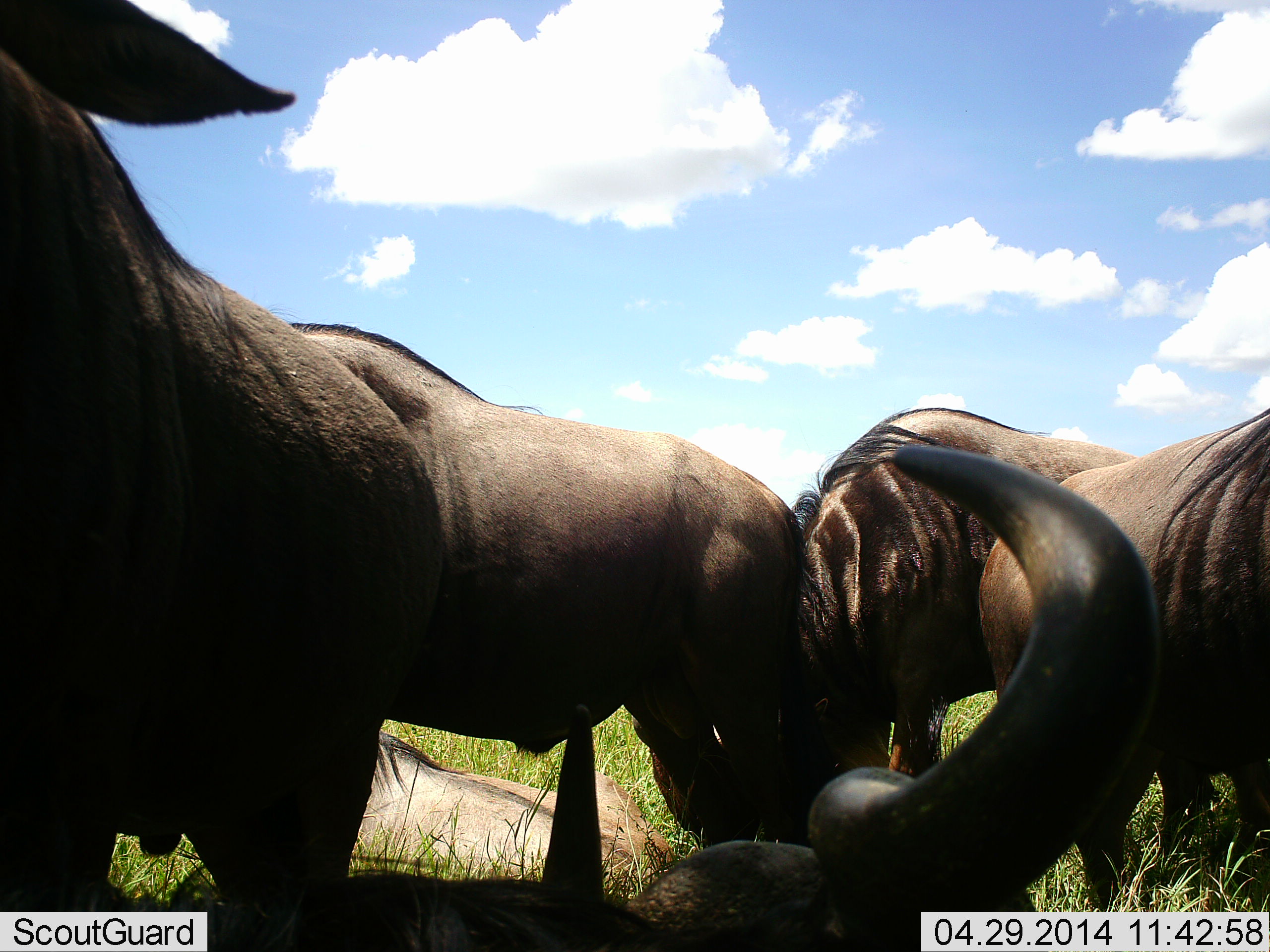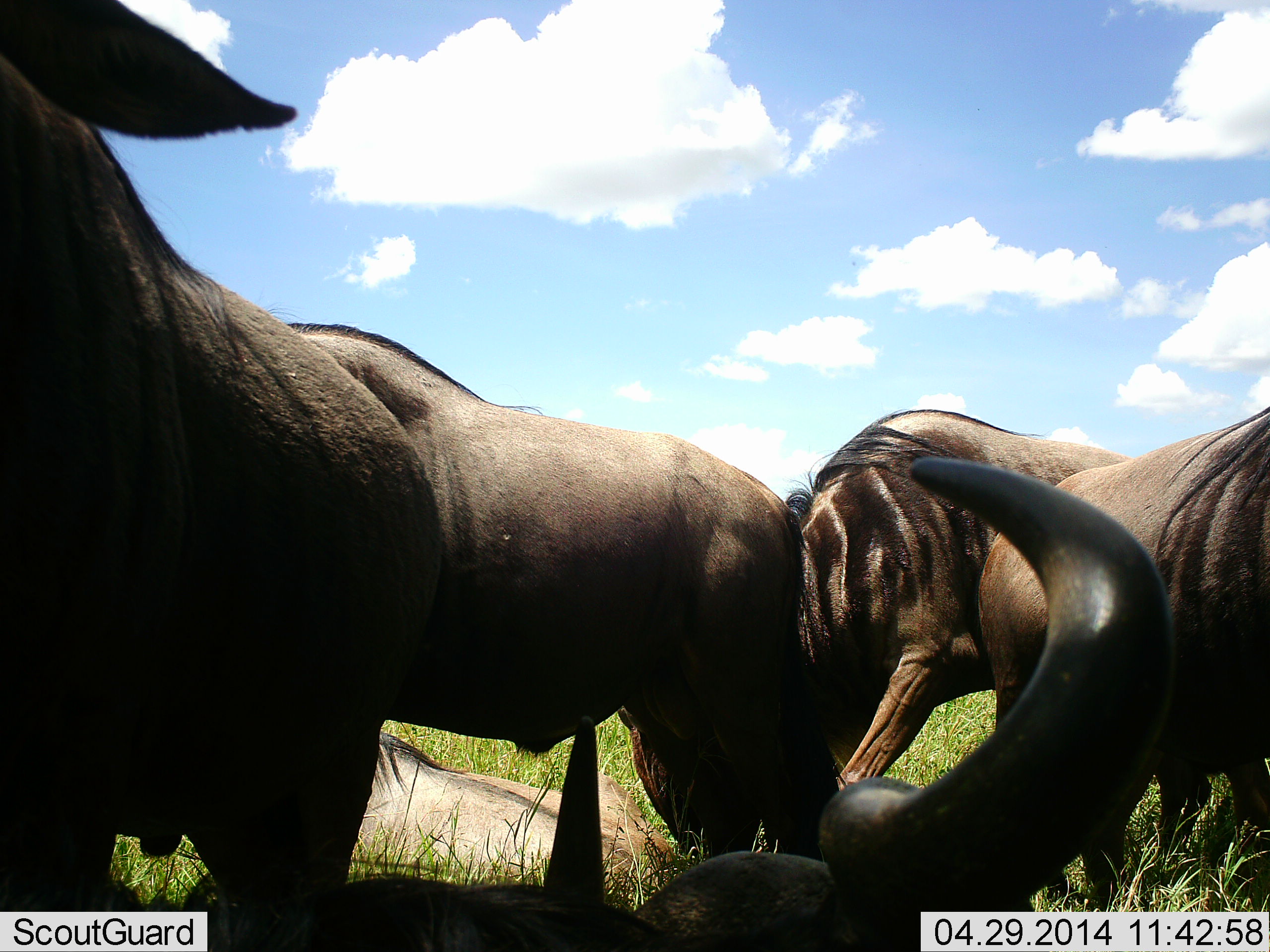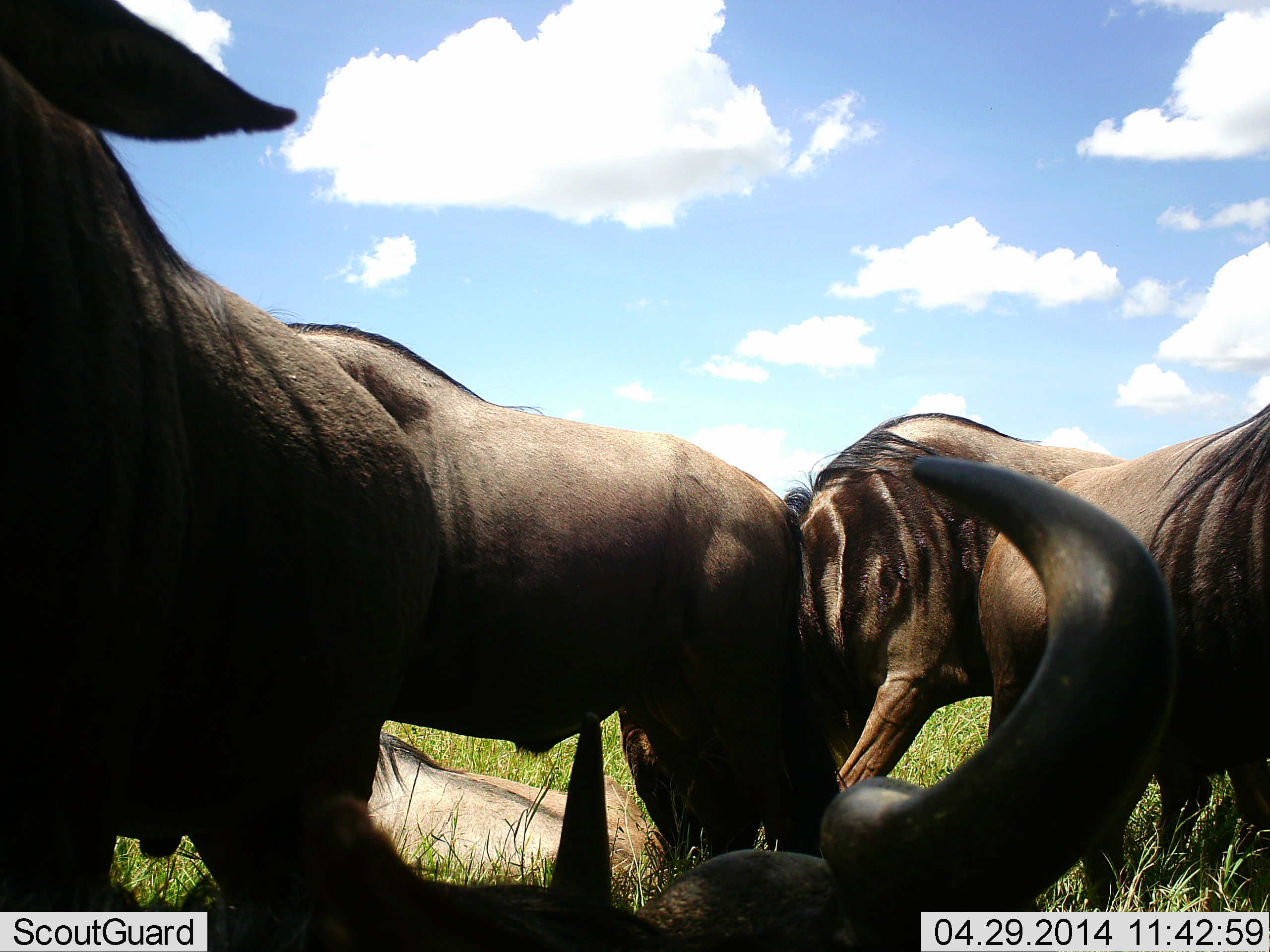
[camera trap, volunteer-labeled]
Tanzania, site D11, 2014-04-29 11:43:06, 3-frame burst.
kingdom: Animalia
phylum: Chordata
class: Mammalia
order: Artiodactyla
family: Bovidae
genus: Connochaetes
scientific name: Connochaetes taurinus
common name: blue wildebeest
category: wildebeest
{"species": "wildebeest (blue wildebeest) (Connochaetes taurinus)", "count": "5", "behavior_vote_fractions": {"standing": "73%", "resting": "91%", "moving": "9%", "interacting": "9%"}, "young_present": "0%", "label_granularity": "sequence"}